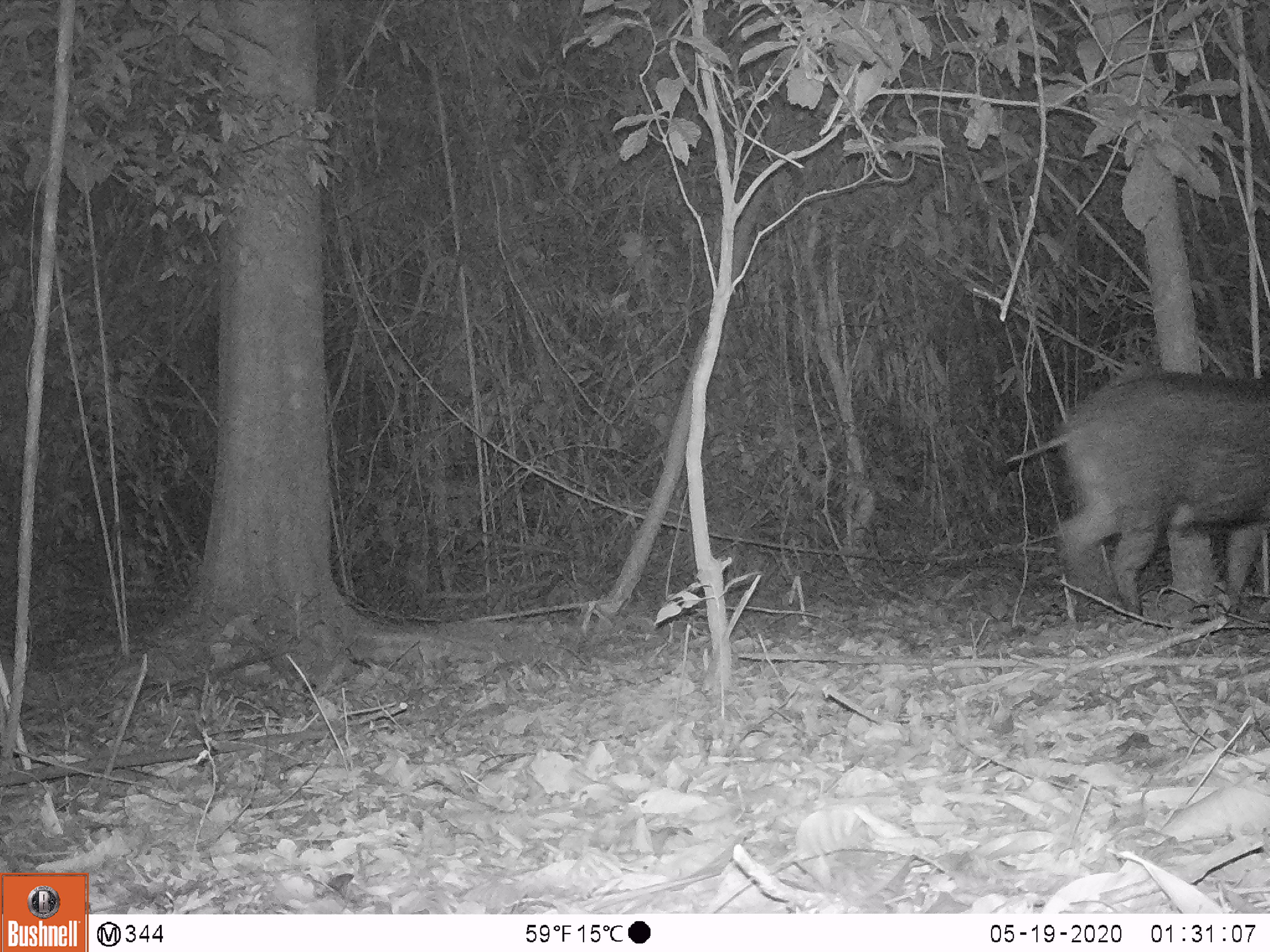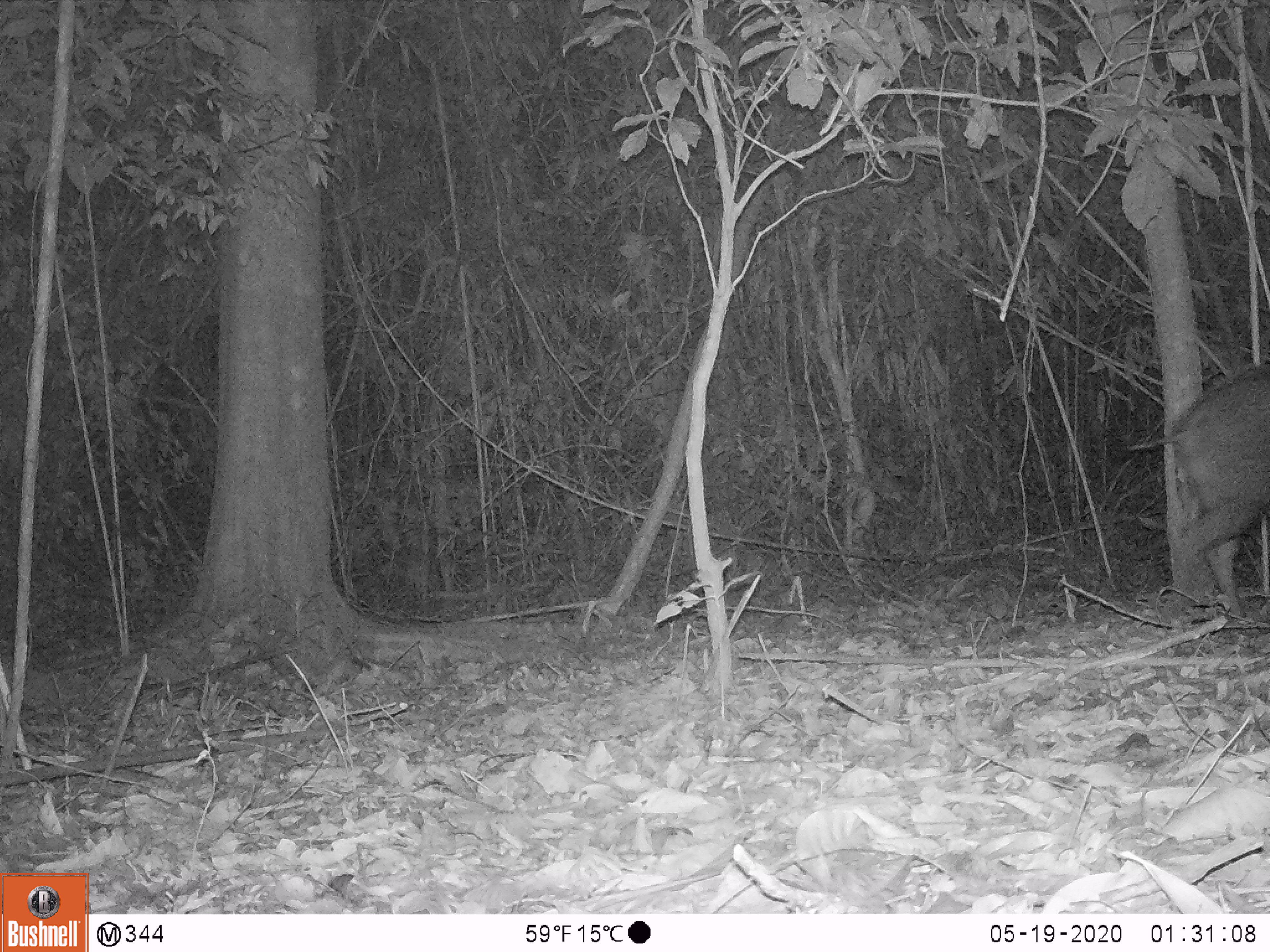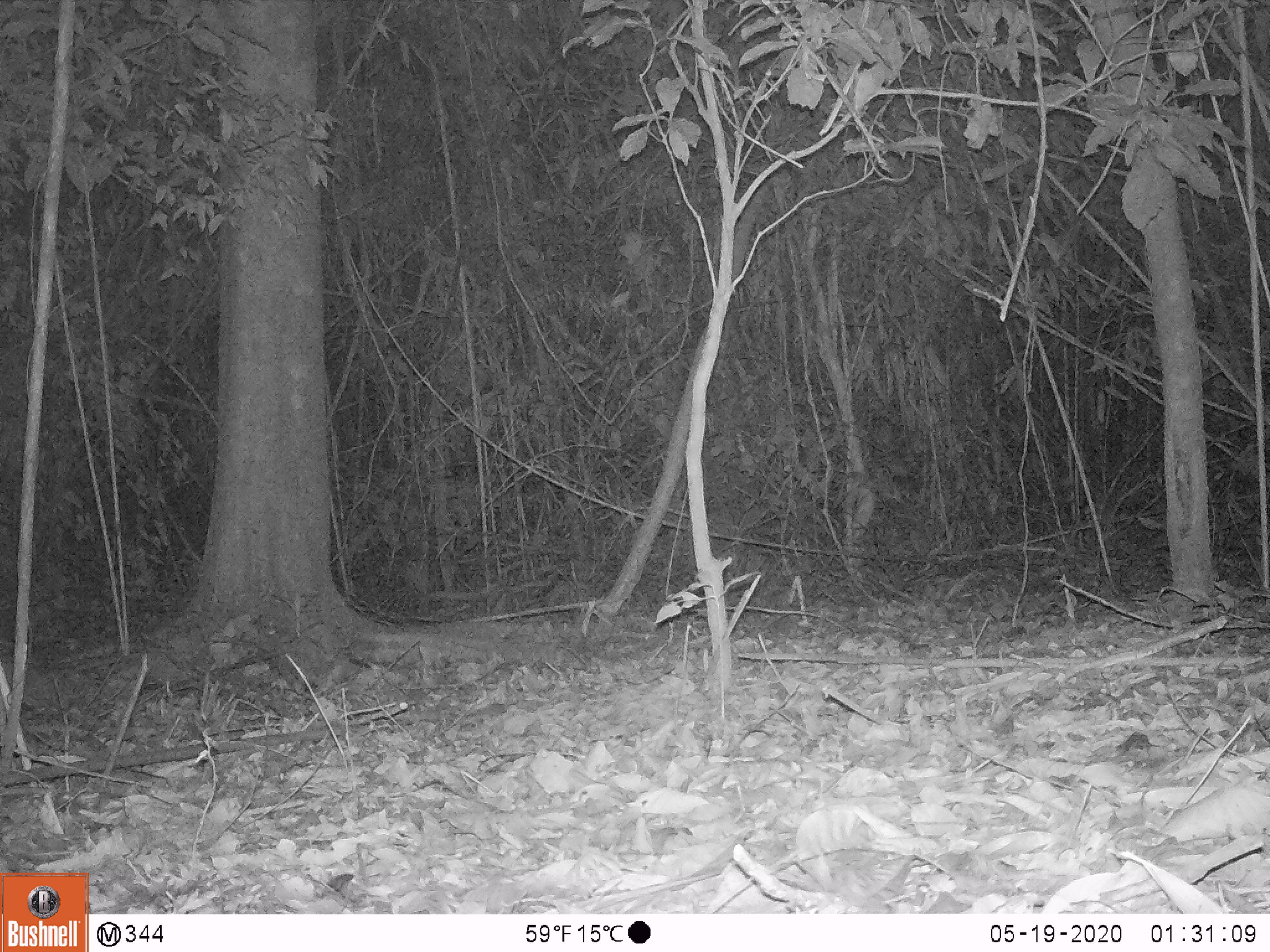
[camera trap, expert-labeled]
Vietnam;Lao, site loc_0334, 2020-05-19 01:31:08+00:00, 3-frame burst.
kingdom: Animalia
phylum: Chordata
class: Mammalia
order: Artiodactyla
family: Suidae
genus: Sus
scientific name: Sus scrofa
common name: eurasian wild pig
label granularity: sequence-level